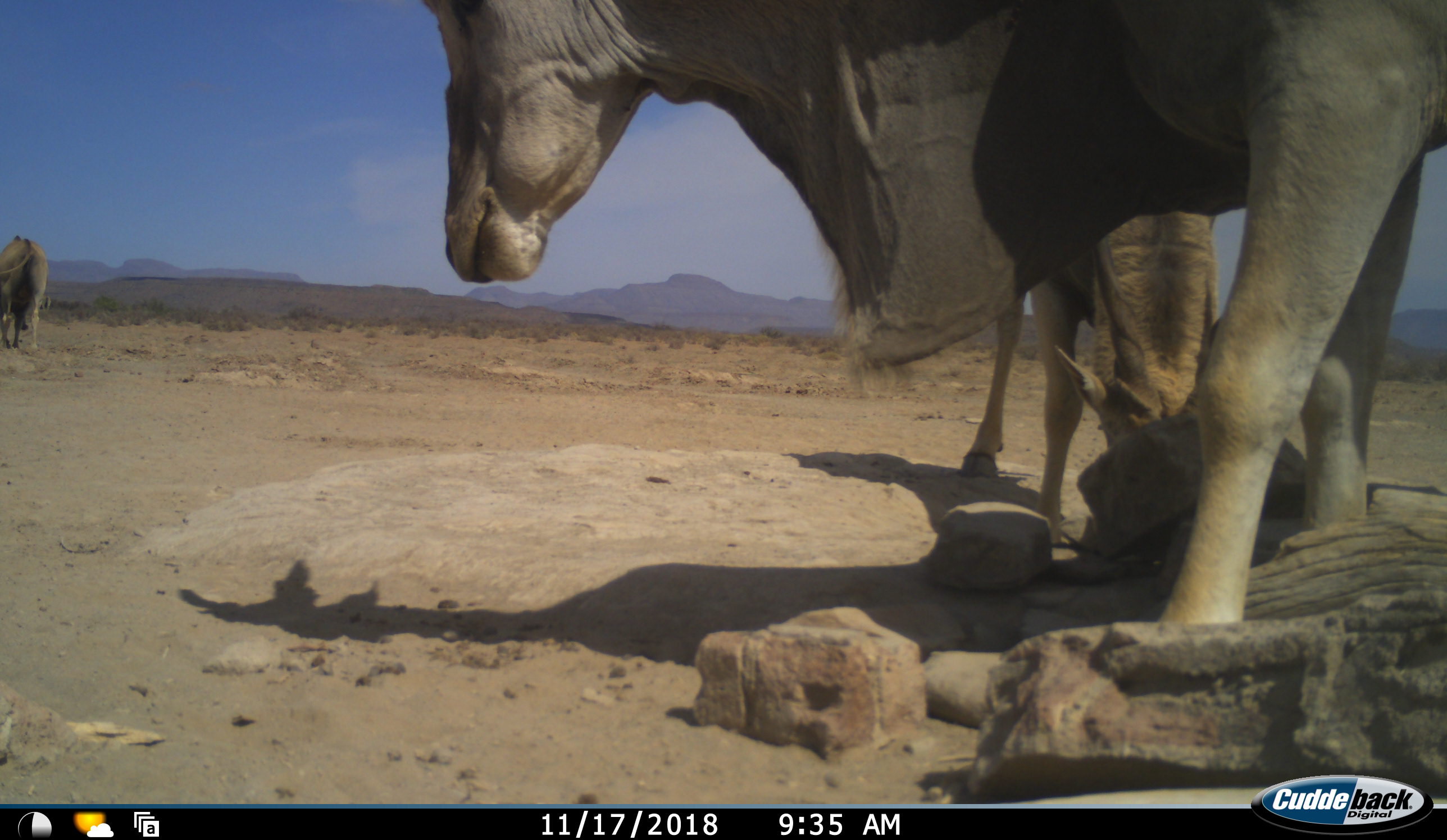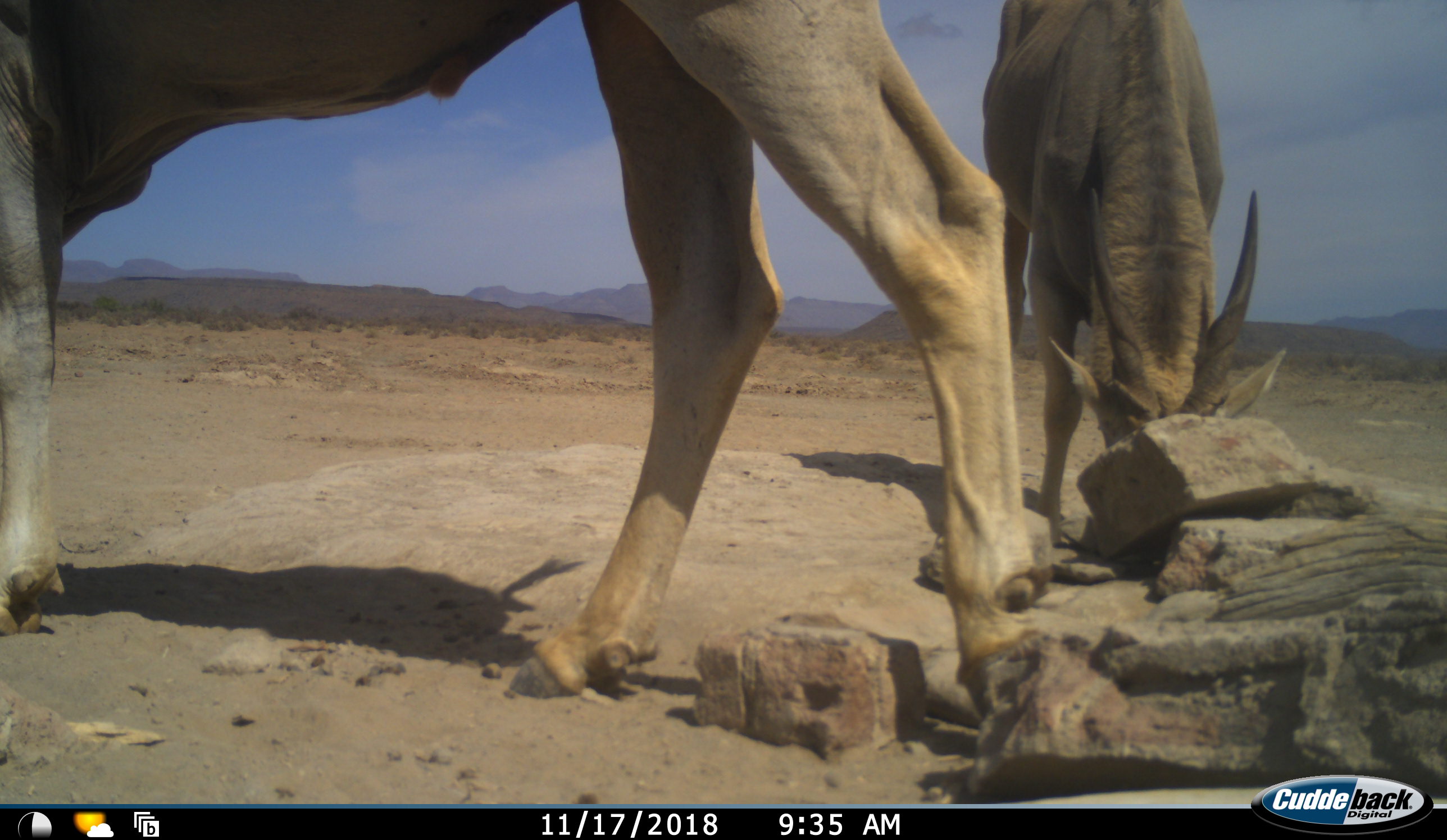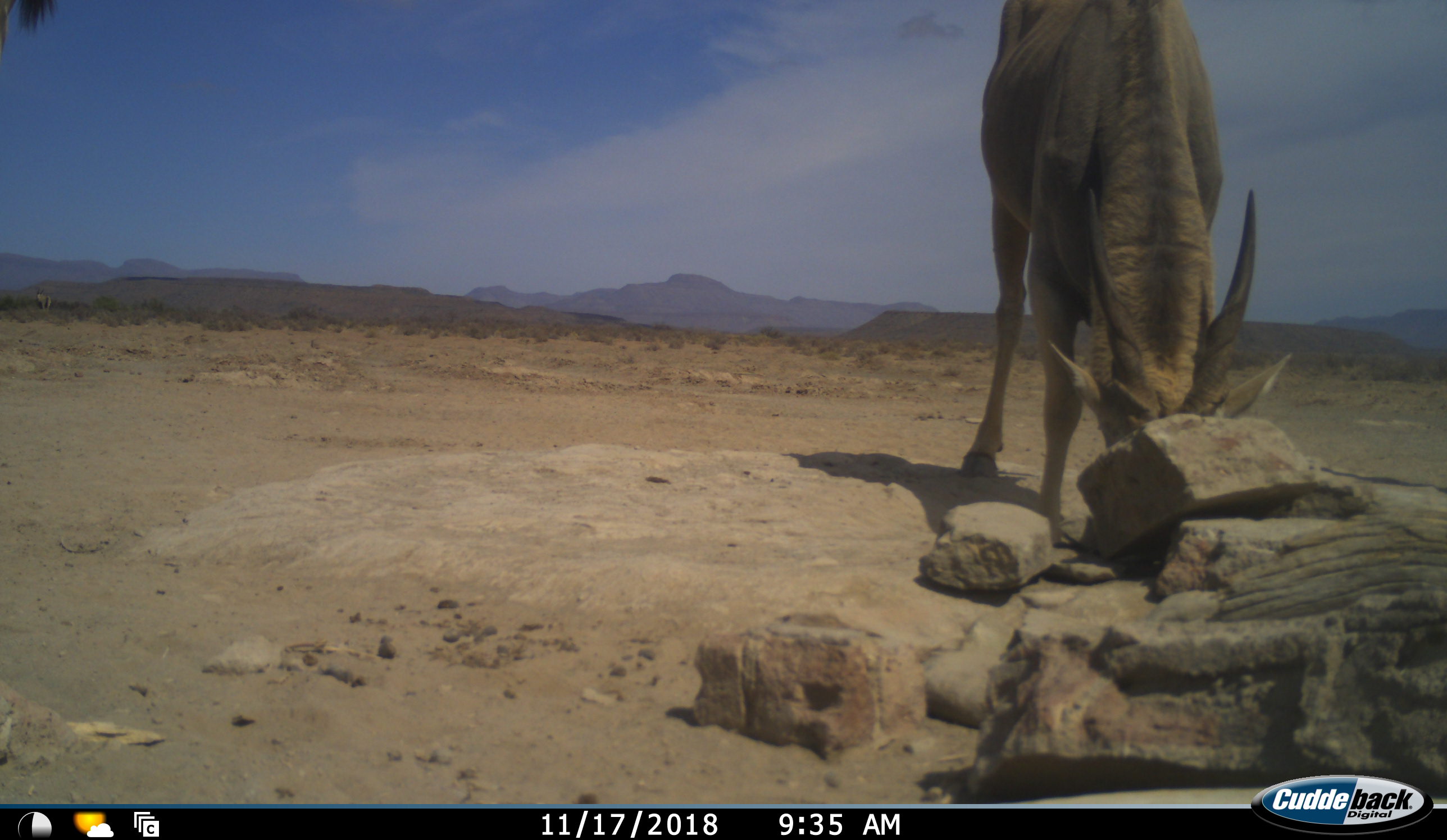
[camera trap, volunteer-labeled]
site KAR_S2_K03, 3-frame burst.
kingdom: Animalia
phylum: Chordata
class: Mammalia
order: Artiodactyla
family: Bovidae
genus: Tragelaphus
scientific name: Tragelaphus oryx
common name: eland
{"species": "eland (Tragelaphus oryx)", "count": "3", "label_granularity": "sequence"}